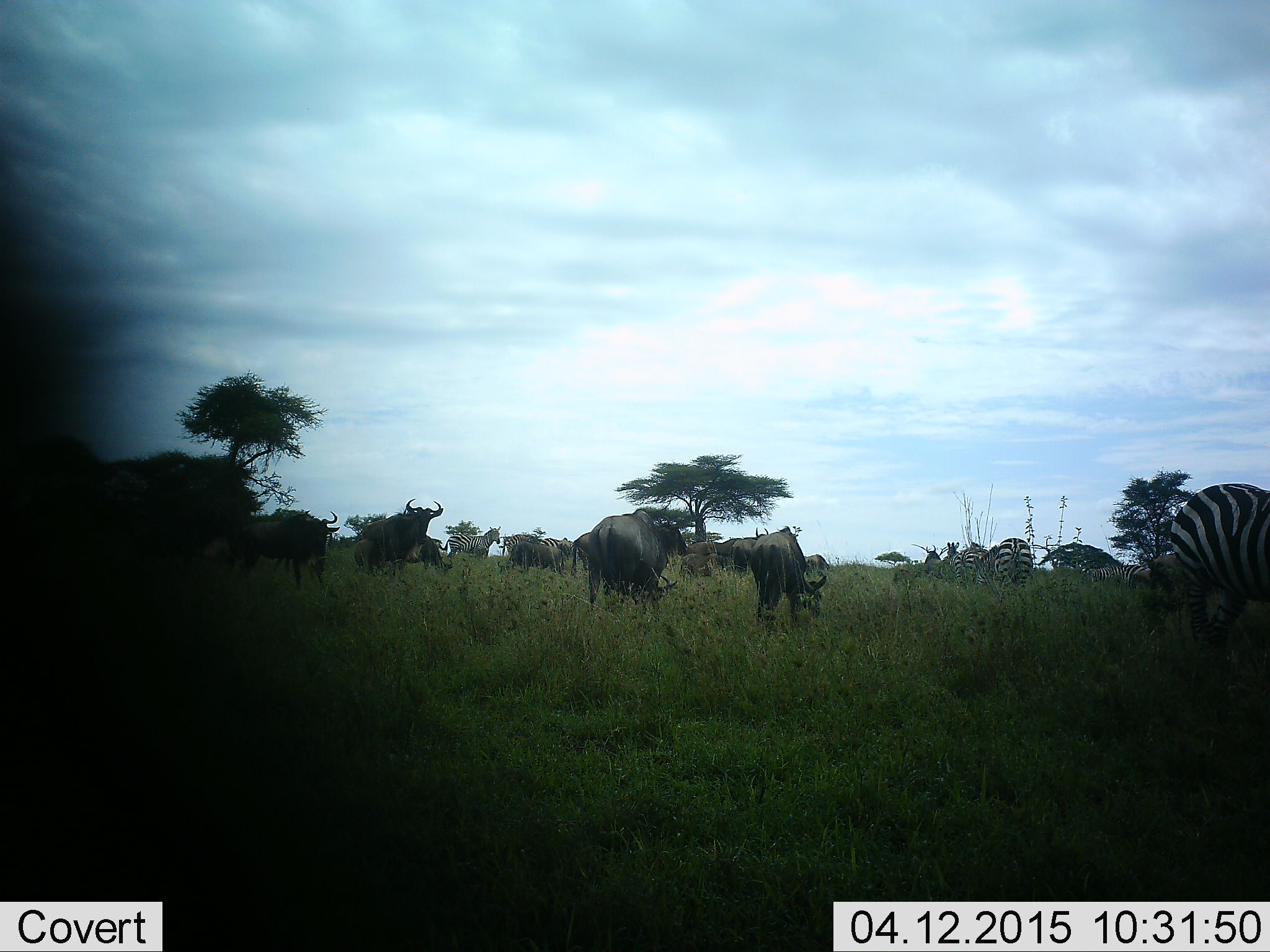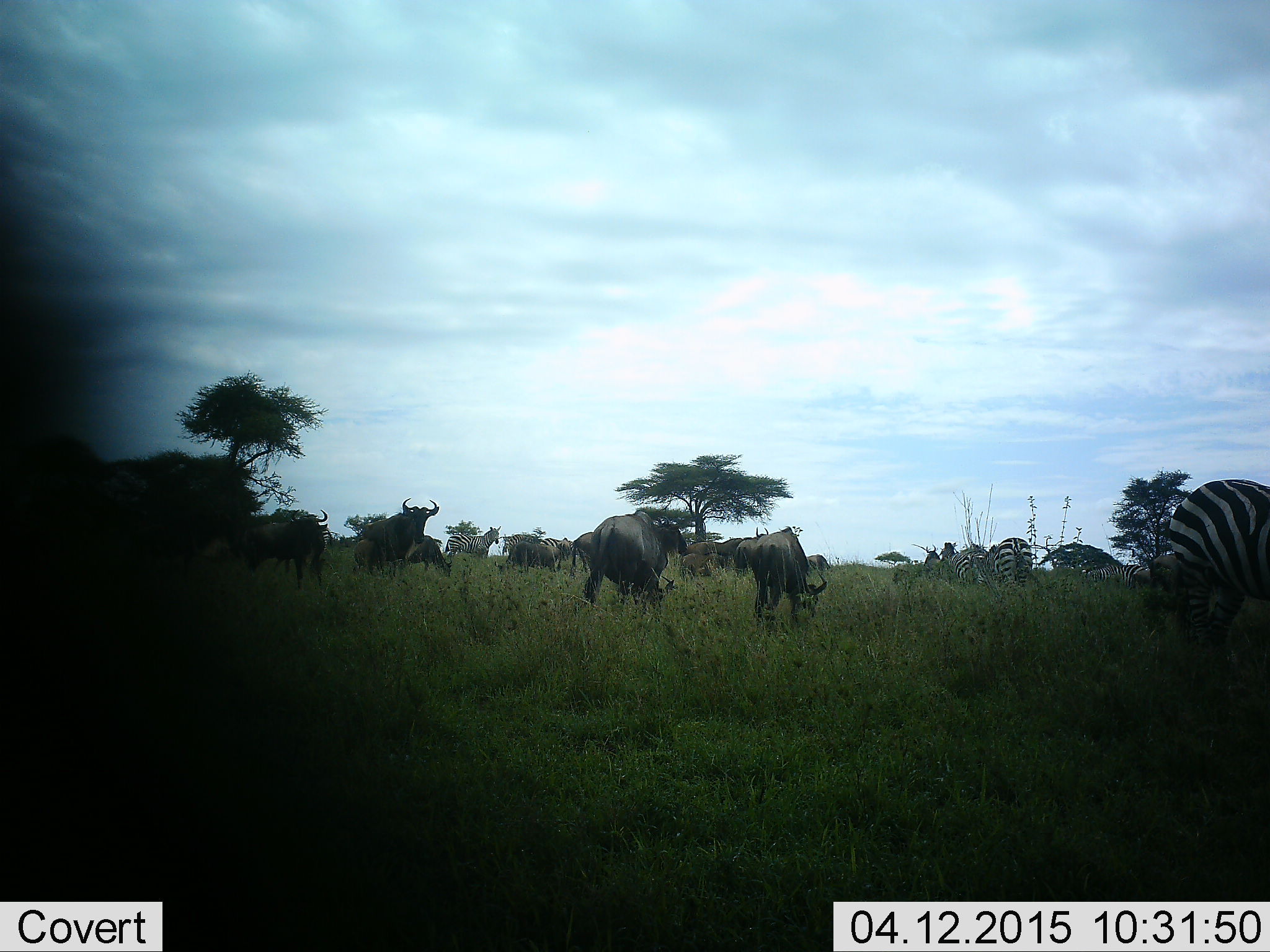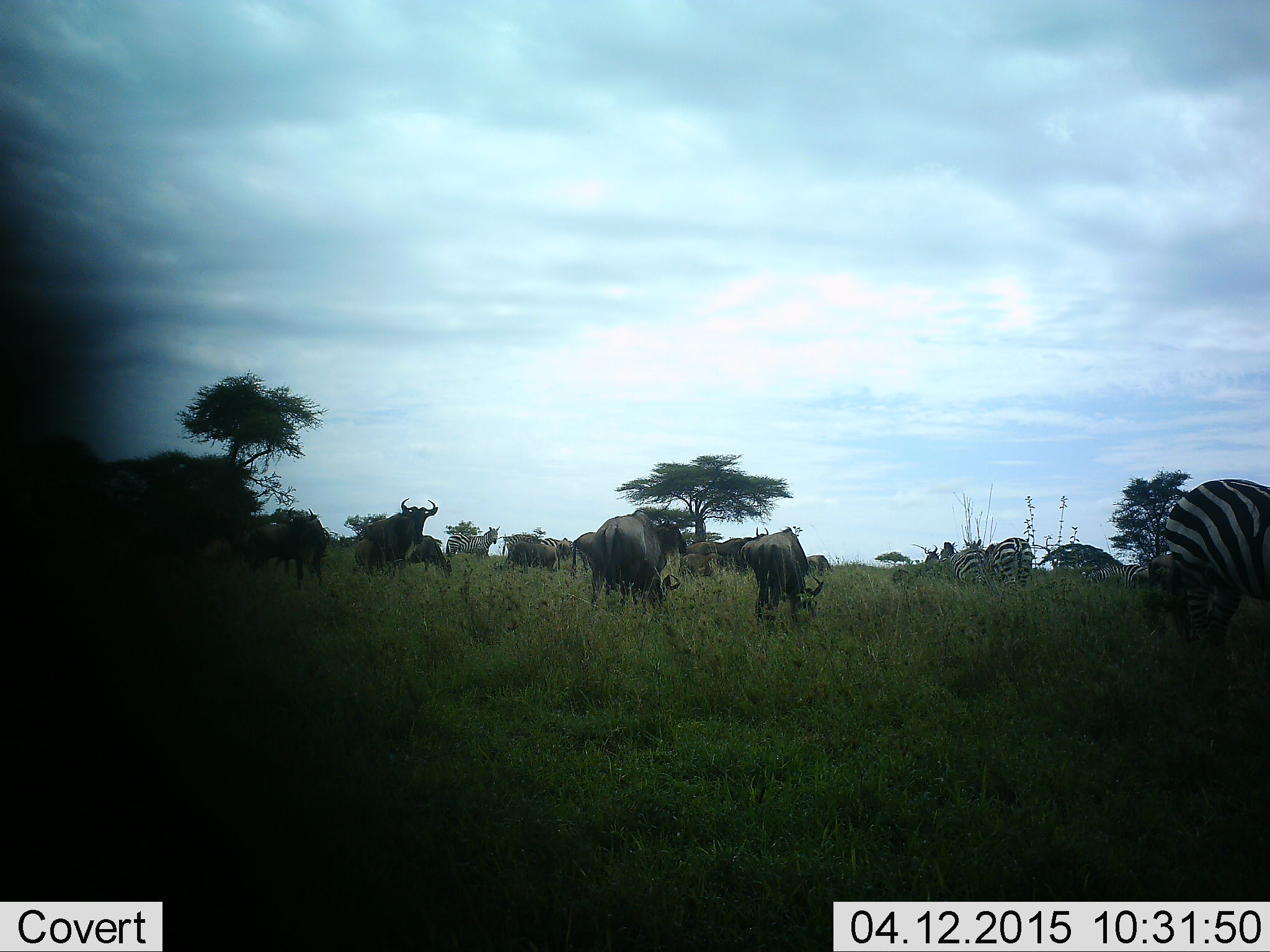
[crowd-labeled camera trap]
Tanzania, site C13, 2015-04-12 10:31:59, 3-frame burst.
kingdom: Animalia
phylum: Chordata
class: Mammalia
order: Artiodactyla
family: Bovidae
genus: Connochaetes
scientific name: Connochaetes taurinus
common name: blue wildebeest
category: wildebeest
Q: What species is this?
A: Wildebeest (blue wildebeest) (Connochaetes taurinus).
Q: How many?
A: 10.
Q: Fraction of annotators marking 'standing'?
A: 100%.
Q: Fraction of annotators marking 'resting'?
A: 10%.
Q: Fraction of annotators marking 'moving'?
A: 20%.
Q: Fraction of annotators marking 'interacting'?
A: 0%.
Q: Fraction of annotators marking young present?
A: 20%.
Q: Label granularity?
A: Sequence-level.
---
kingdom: Animalia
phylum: Chordata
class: Mammalia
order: Perissodactyla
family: Equidae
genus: Equus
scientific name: Equus quagga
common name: plains zebra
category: zebra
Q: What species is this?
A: Zebra (plains zebra) (Equus quagga).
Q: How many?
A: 5.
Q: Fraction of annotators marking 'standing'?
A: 90%.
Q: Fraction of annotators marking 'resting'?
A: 10%.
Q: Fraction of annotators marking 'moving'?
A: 30%.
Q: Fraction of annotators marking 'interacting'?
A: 0%.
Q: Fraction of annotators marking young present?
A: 0%.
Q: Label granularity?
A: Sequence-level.